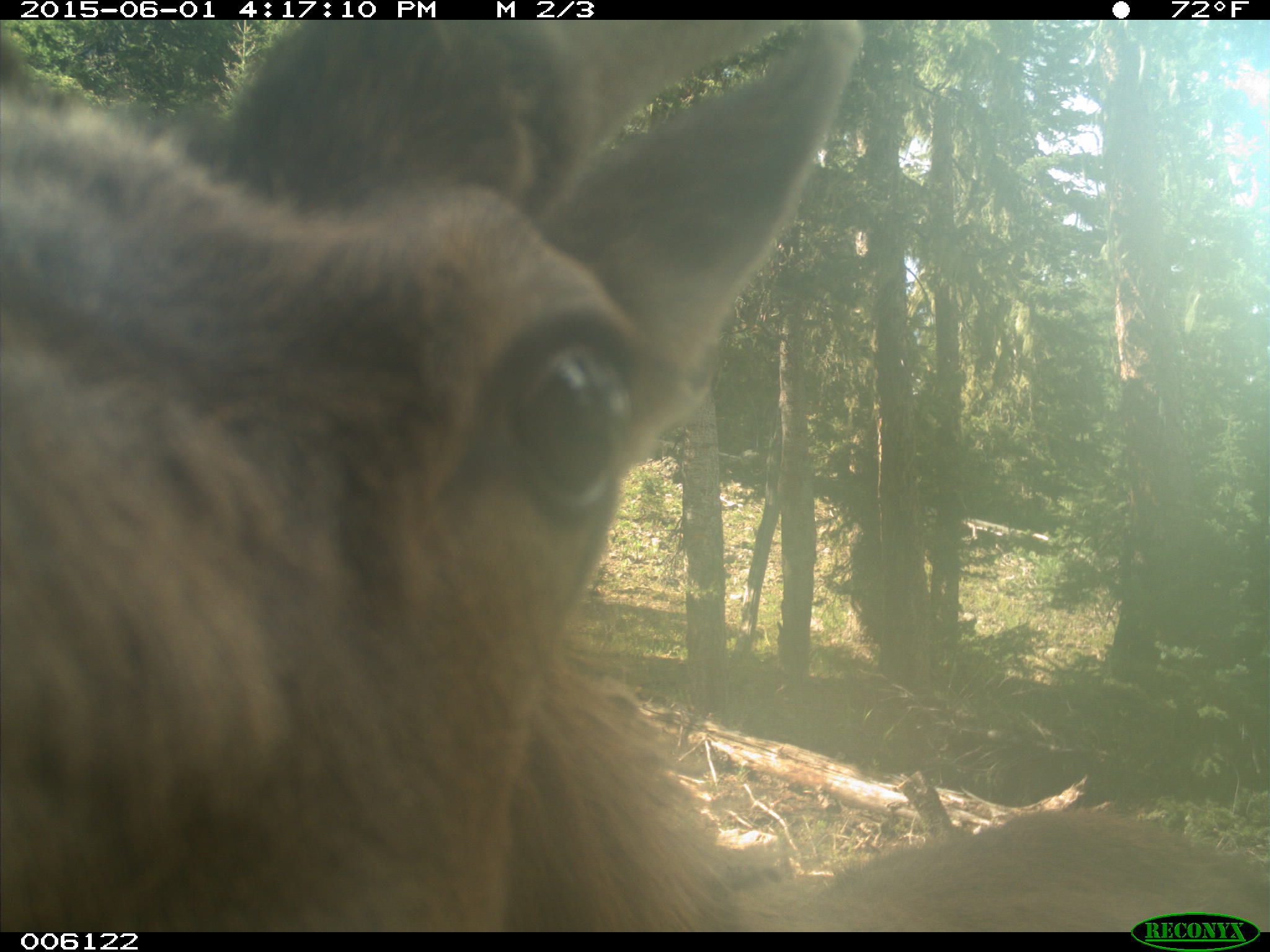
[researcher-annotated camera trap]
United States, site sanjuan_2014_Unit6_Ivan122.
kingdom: Animalia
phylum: Chordata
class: Mammalia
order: Artiodactyla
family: Cervidae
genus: Cervus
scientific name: Cervus elaphus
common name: red deer